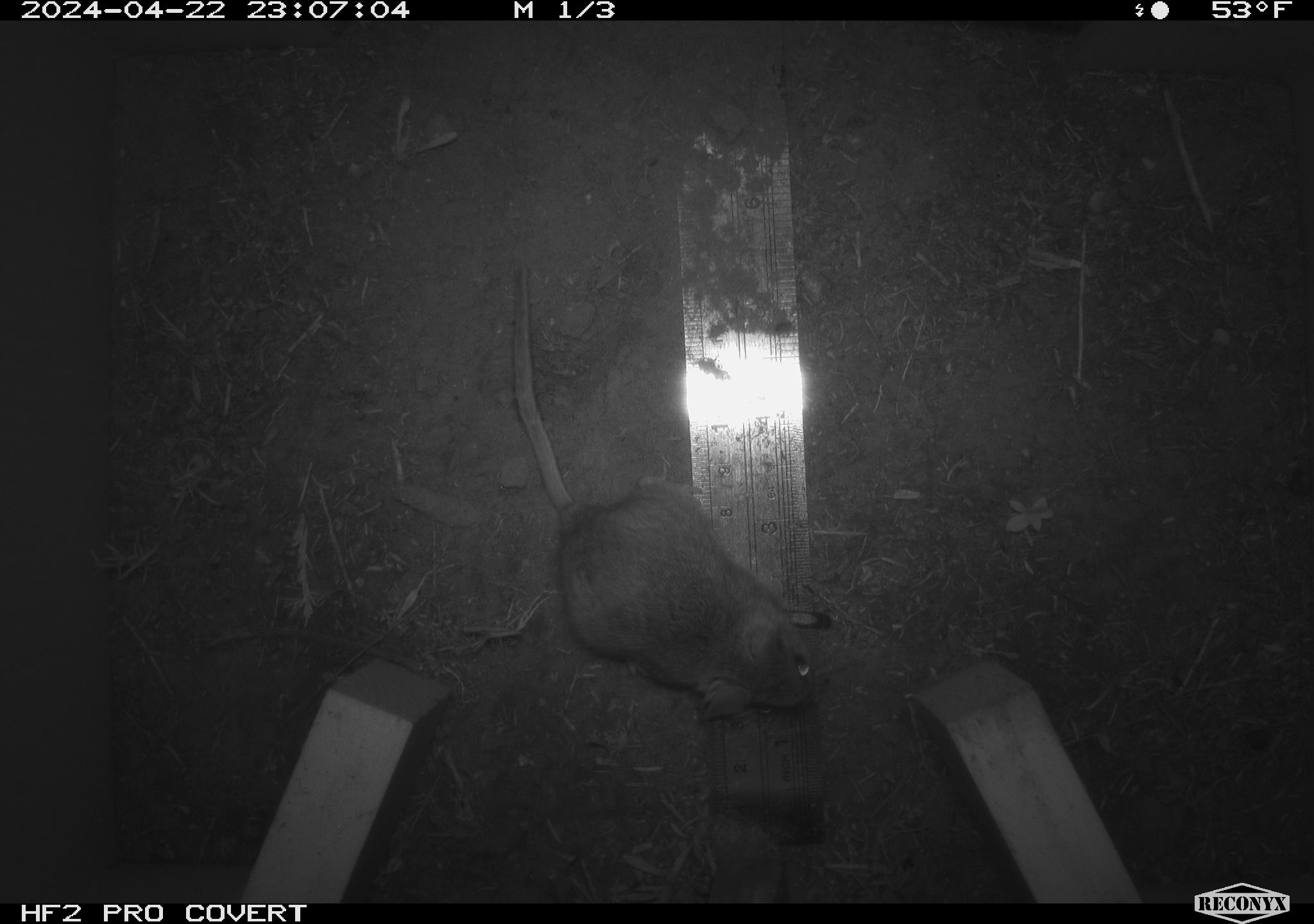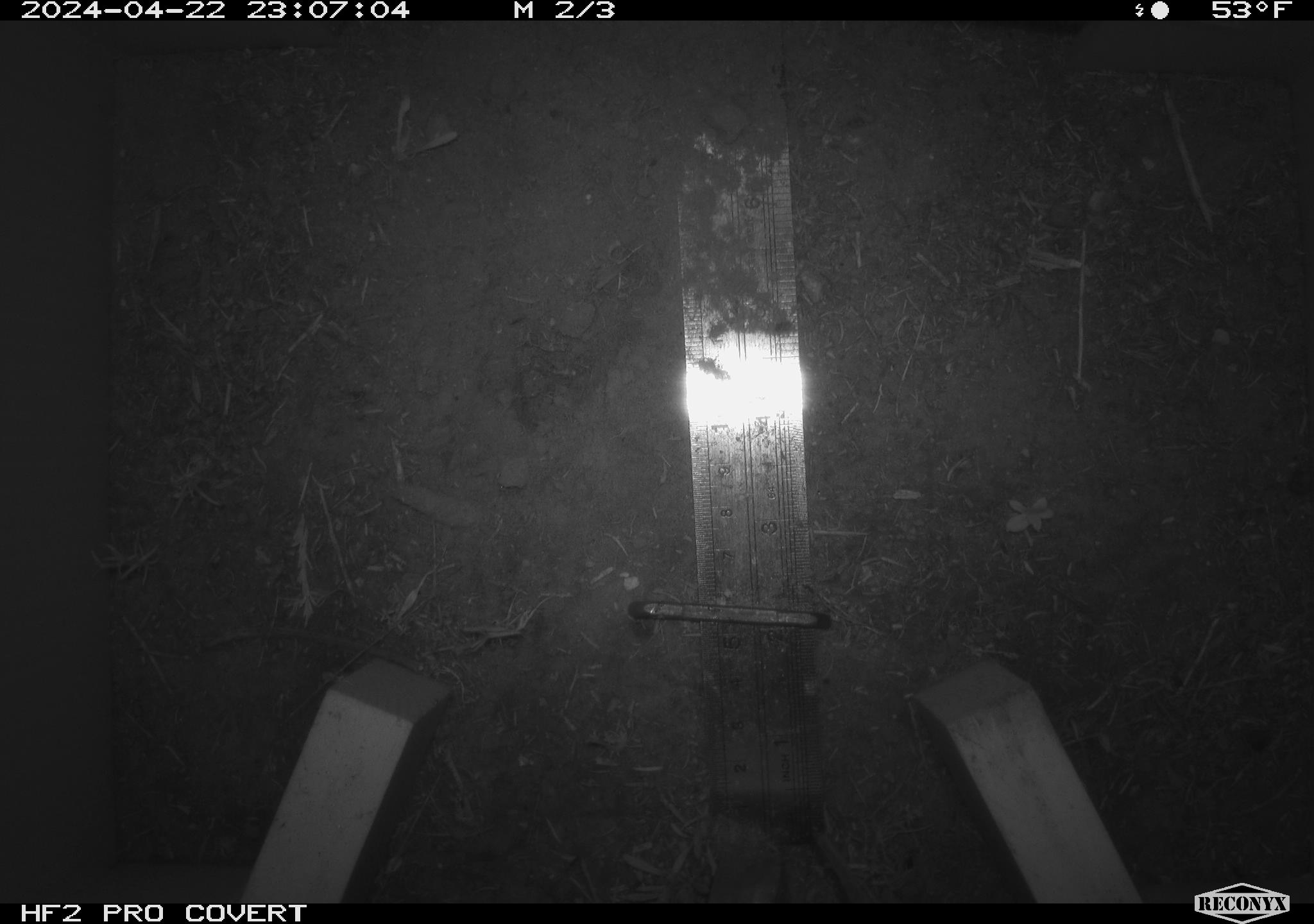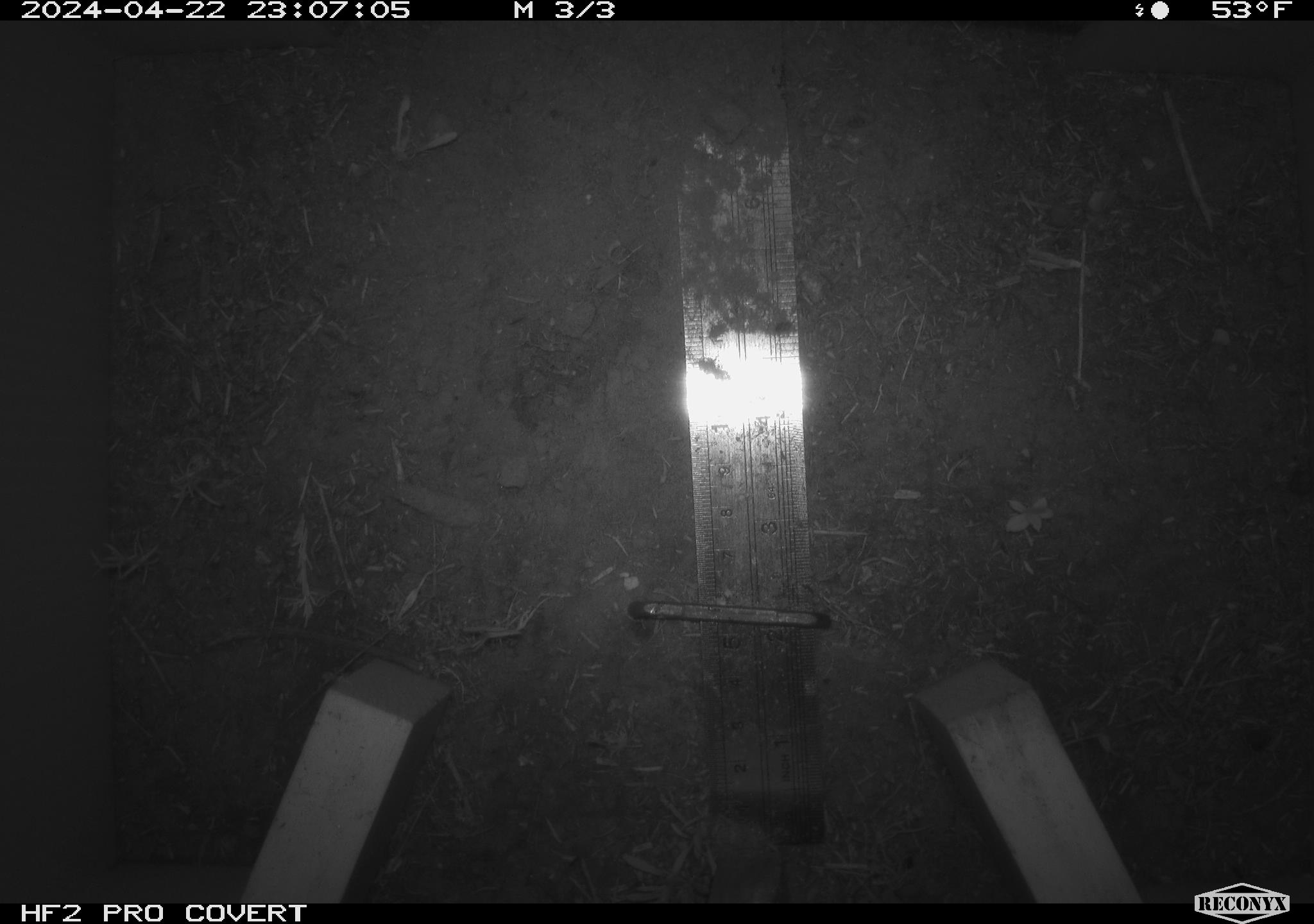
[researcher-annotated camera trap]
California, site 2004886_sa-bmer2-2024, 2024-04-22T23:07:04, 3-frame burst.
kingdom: Animalia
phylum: Chordata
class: Mammalia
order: Rodentia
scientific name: Rodentia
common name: mouse species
Mouse species (Rodentia).